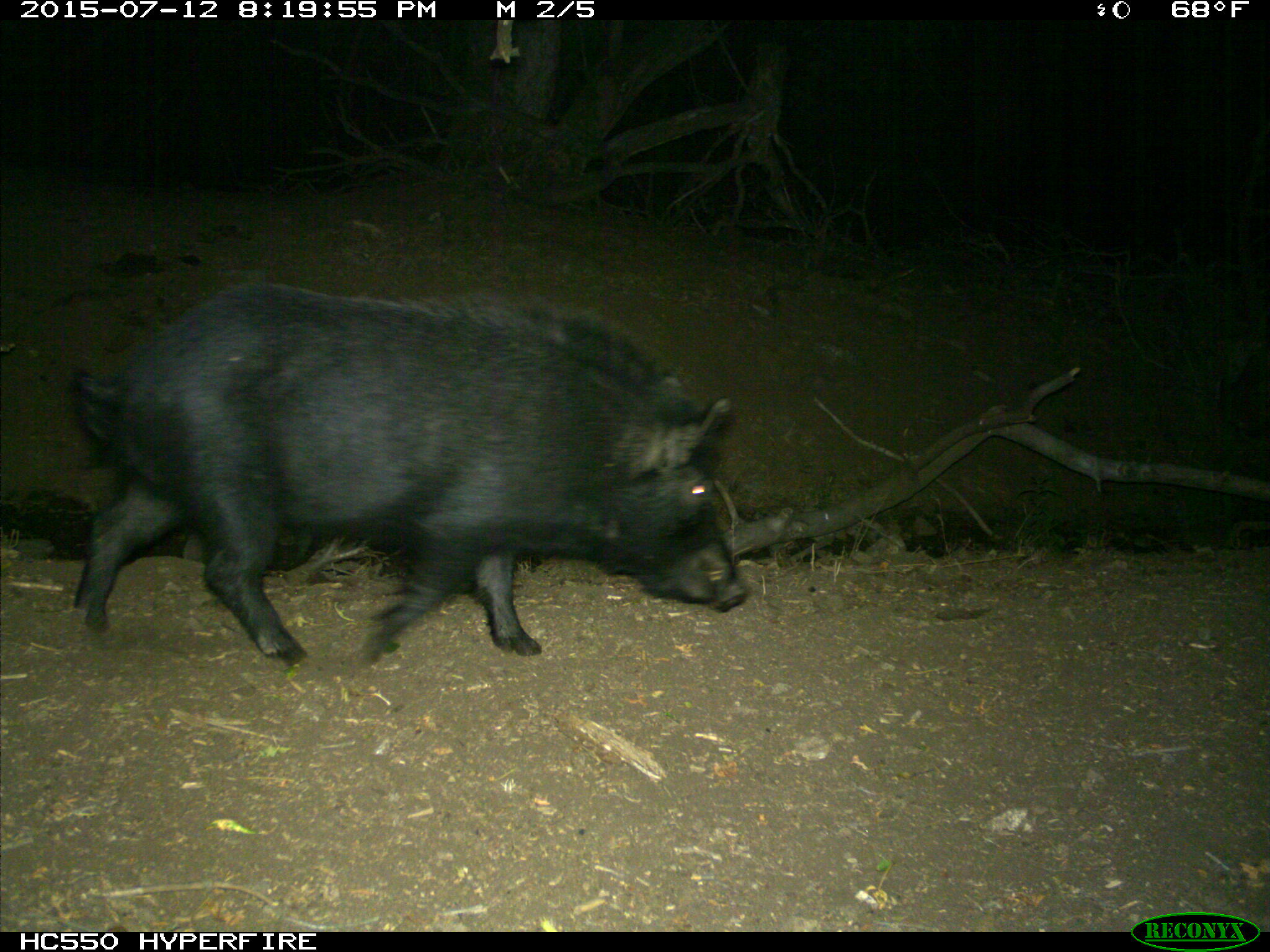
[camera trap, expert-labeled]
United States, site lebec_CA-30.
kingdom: Animalia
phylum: Chordata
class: Mammalia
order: Artiodactyla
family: Suidae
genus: Sus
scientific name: Sus scrofa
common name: wild boar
Sus scrofa (wild boar).